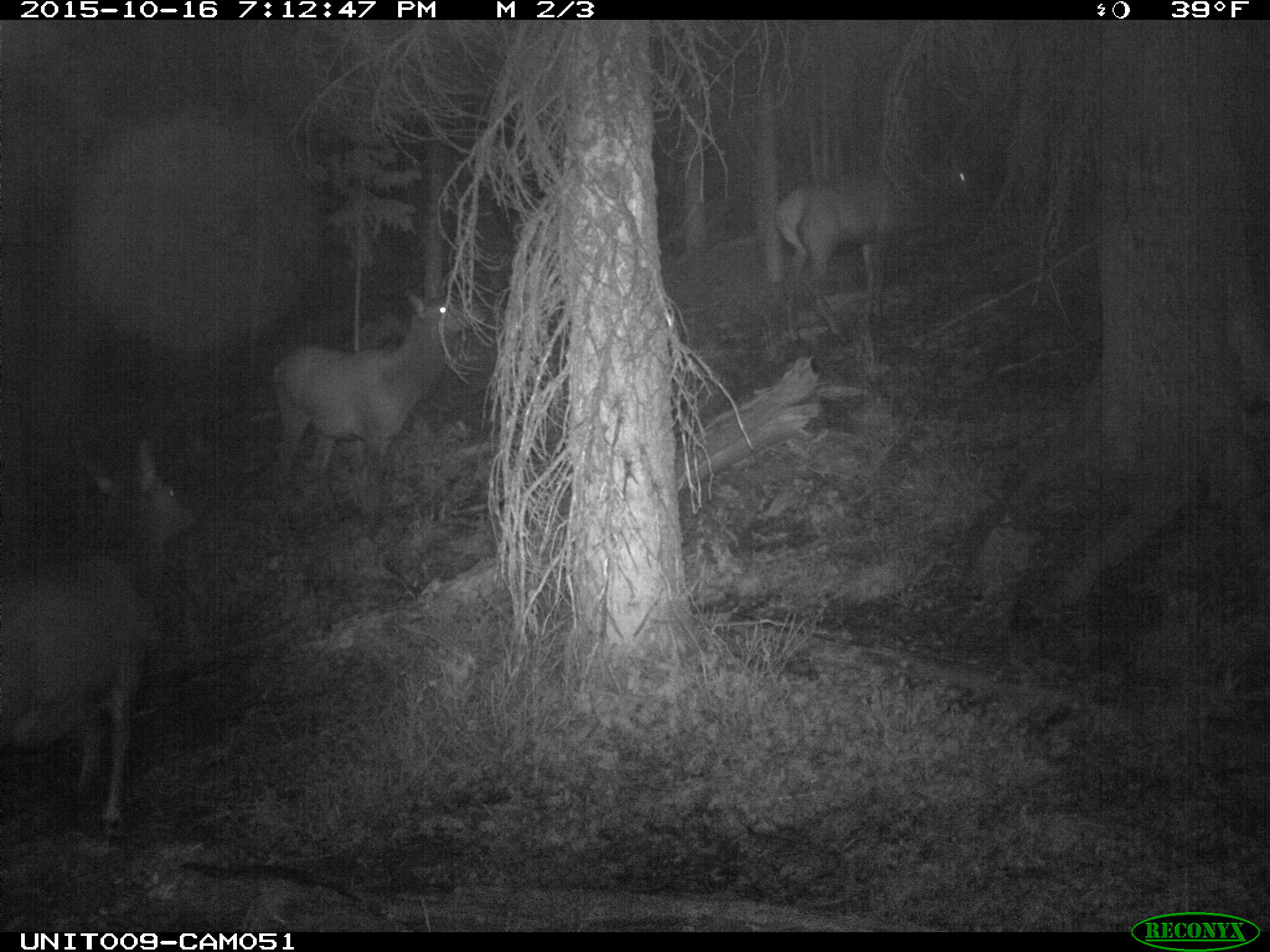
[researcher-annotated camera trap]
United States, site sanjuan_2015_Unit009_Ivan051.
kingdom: Animalia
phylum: Chordata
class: Mammalia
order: Artiodactyla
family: Cervidae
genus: Cervus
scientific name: Cervus elaphus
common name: red deer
Cervus elaphus (red deer).